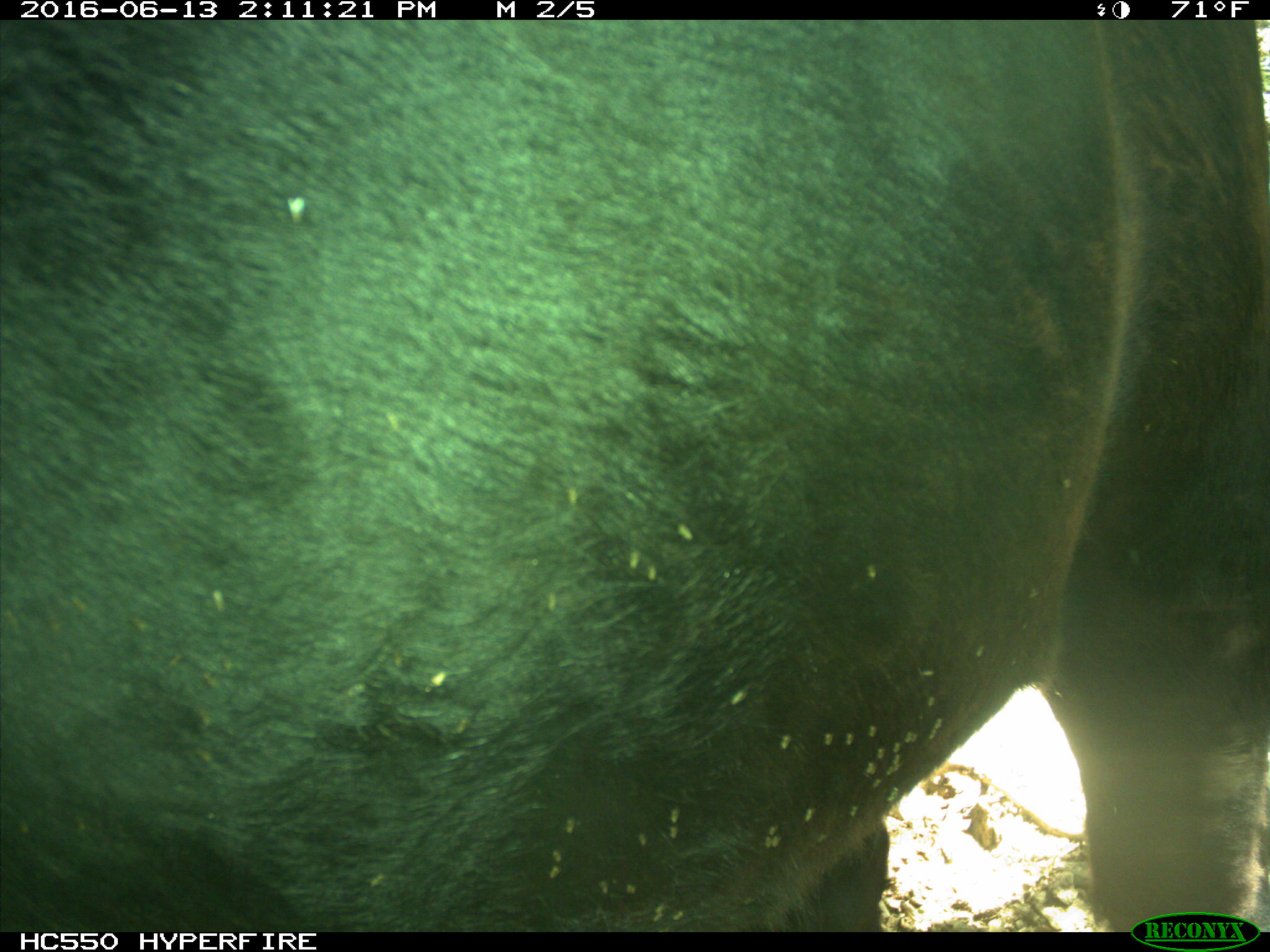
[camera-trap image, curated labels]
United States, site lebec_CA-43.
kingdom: Animalia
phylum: Chordata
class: Mammalia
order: Artiodactyla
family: Bovidae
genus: Bos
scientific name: Bos taurus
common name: domestic cow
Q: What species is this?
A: Bos taurus (domestic cow).